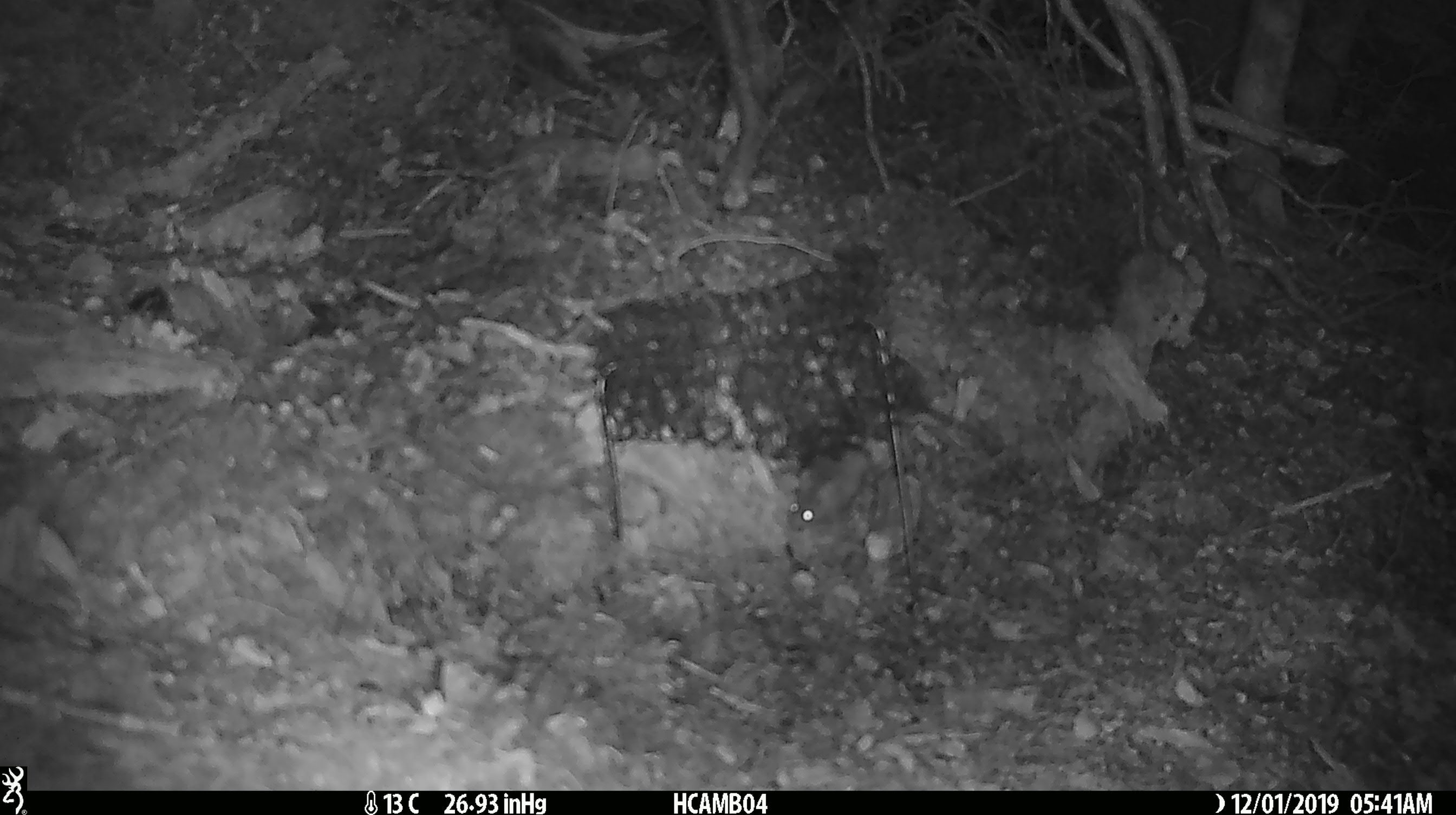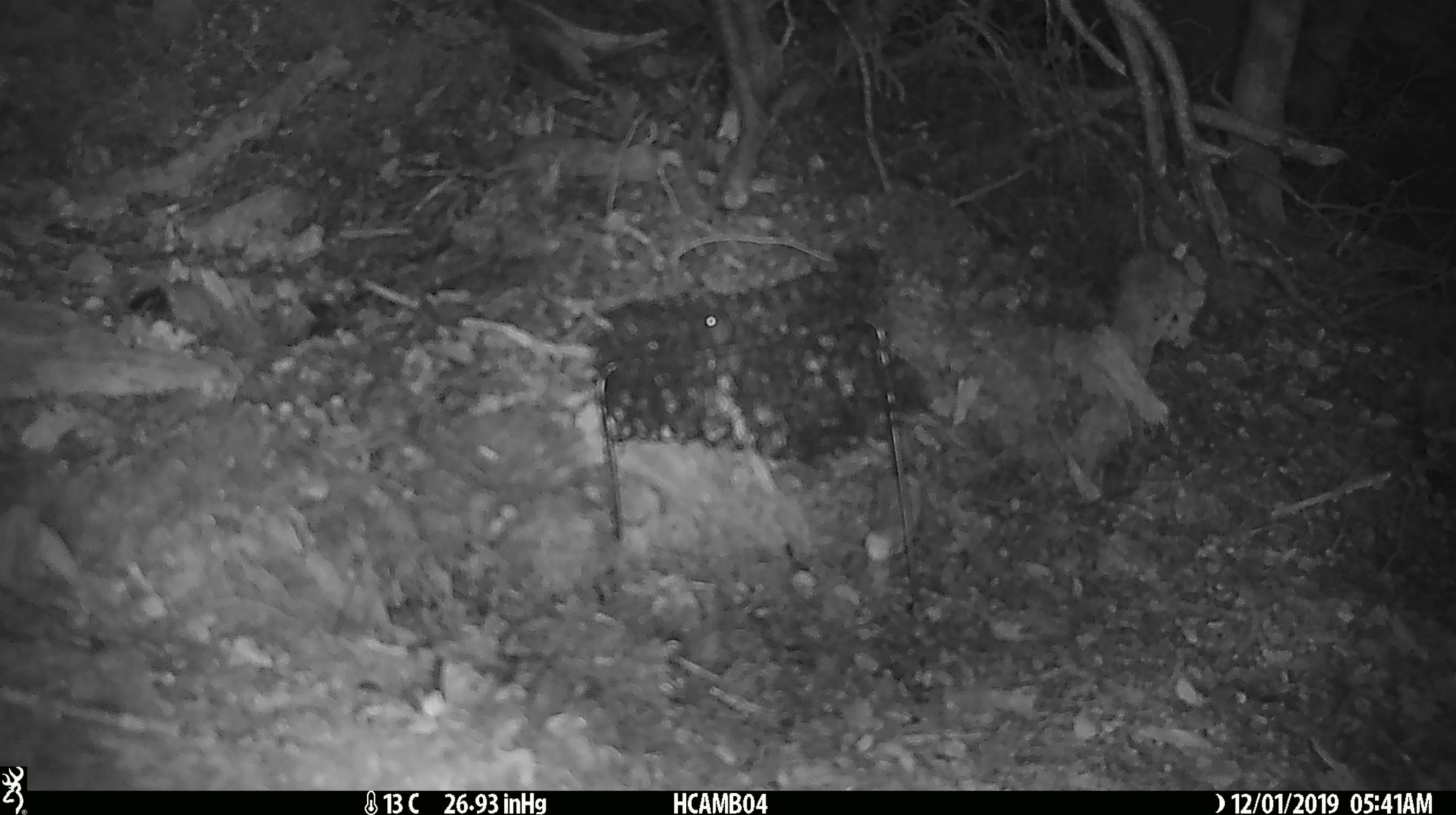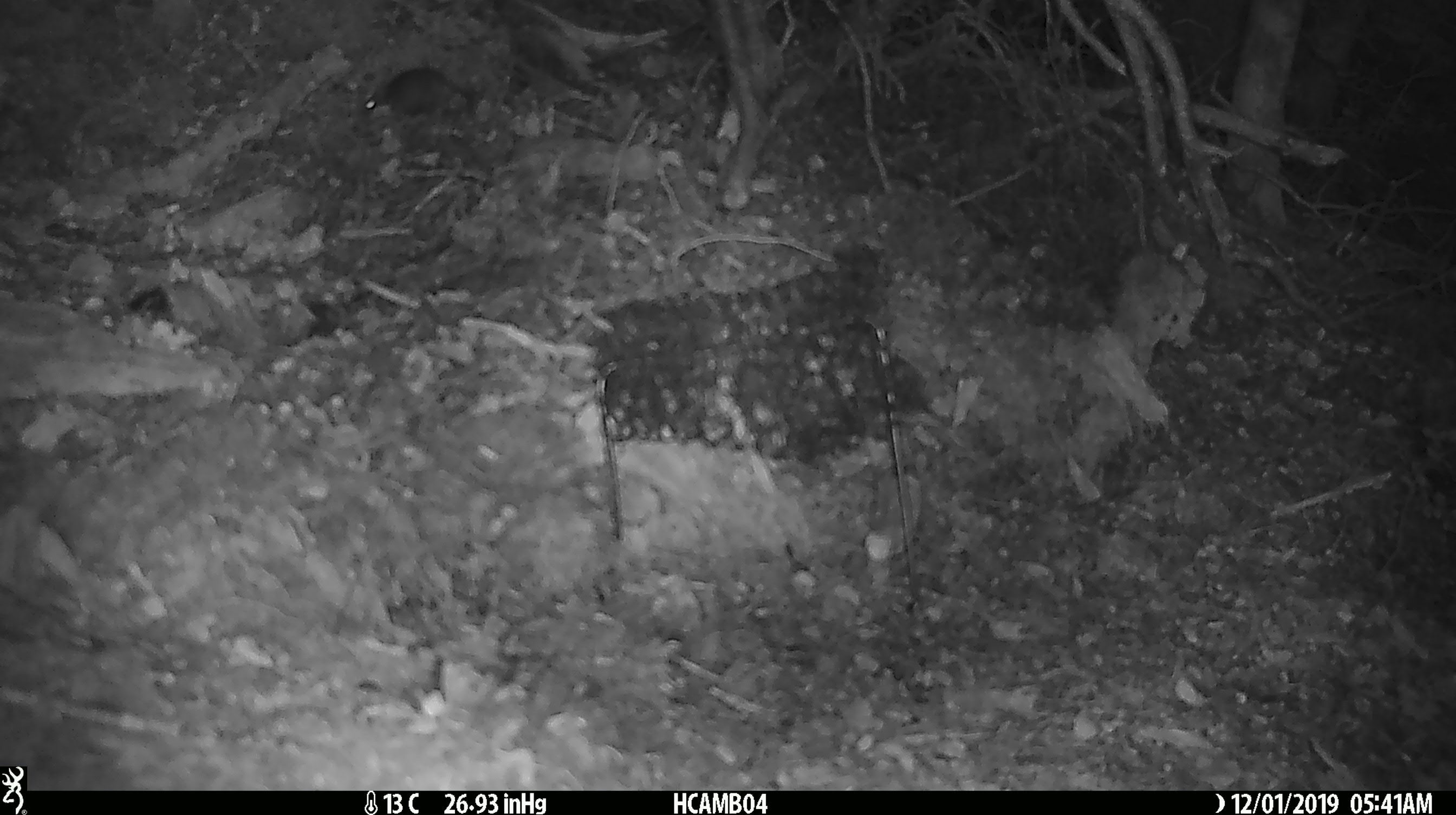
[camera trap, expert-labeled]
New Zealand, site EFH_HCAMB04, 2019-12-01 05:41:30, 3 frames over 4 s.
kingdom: Animalia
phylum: Chordata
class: Mammalia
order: Rodentia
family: Muridae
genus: Mus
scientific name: Mus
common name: mouse